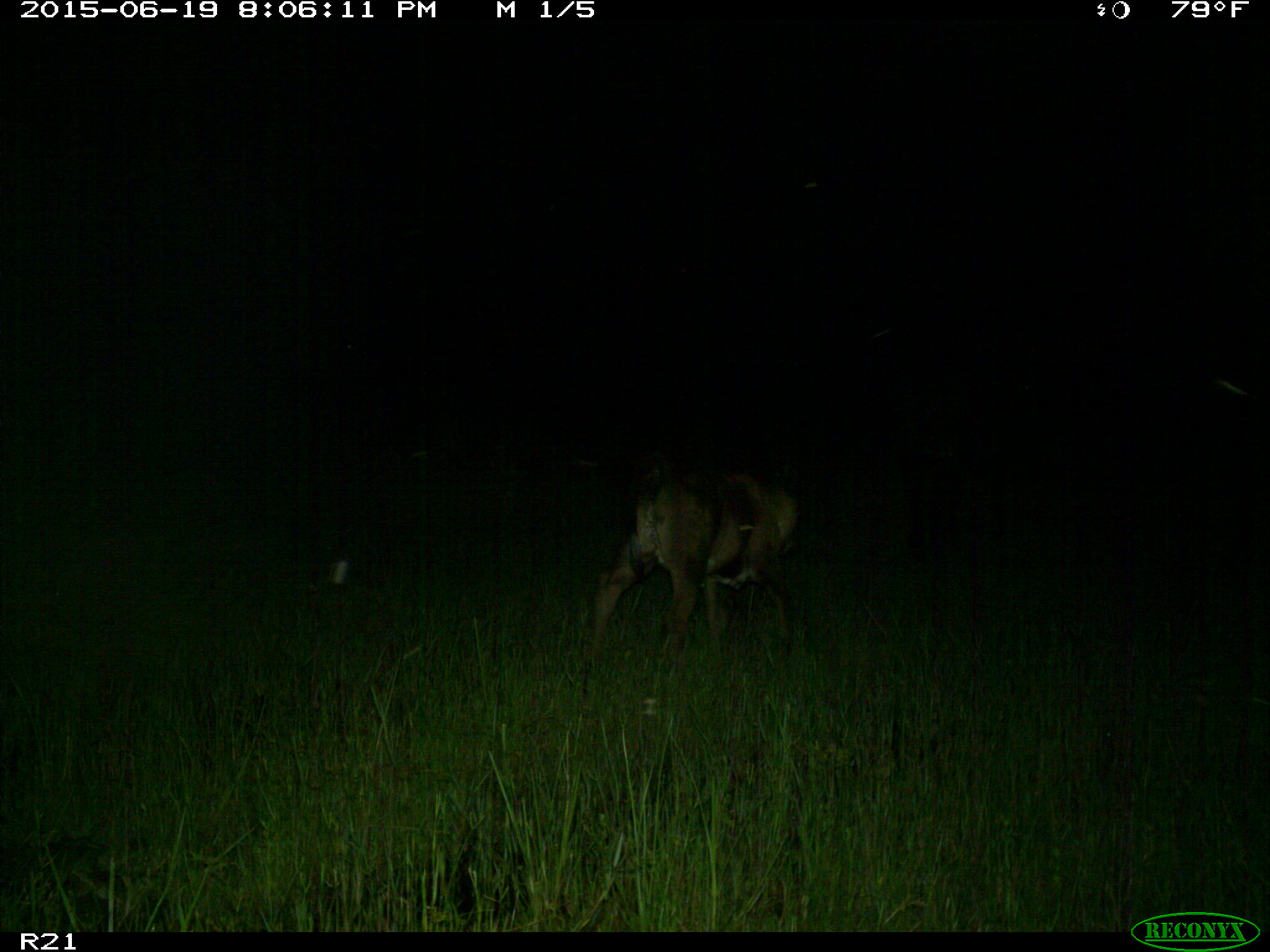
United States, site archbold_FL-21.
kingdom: Animalia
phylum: Chordata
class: Mammalia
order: Artiodactyla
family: Bovidae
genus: Bos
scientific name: Bos taurus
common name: domestic cow